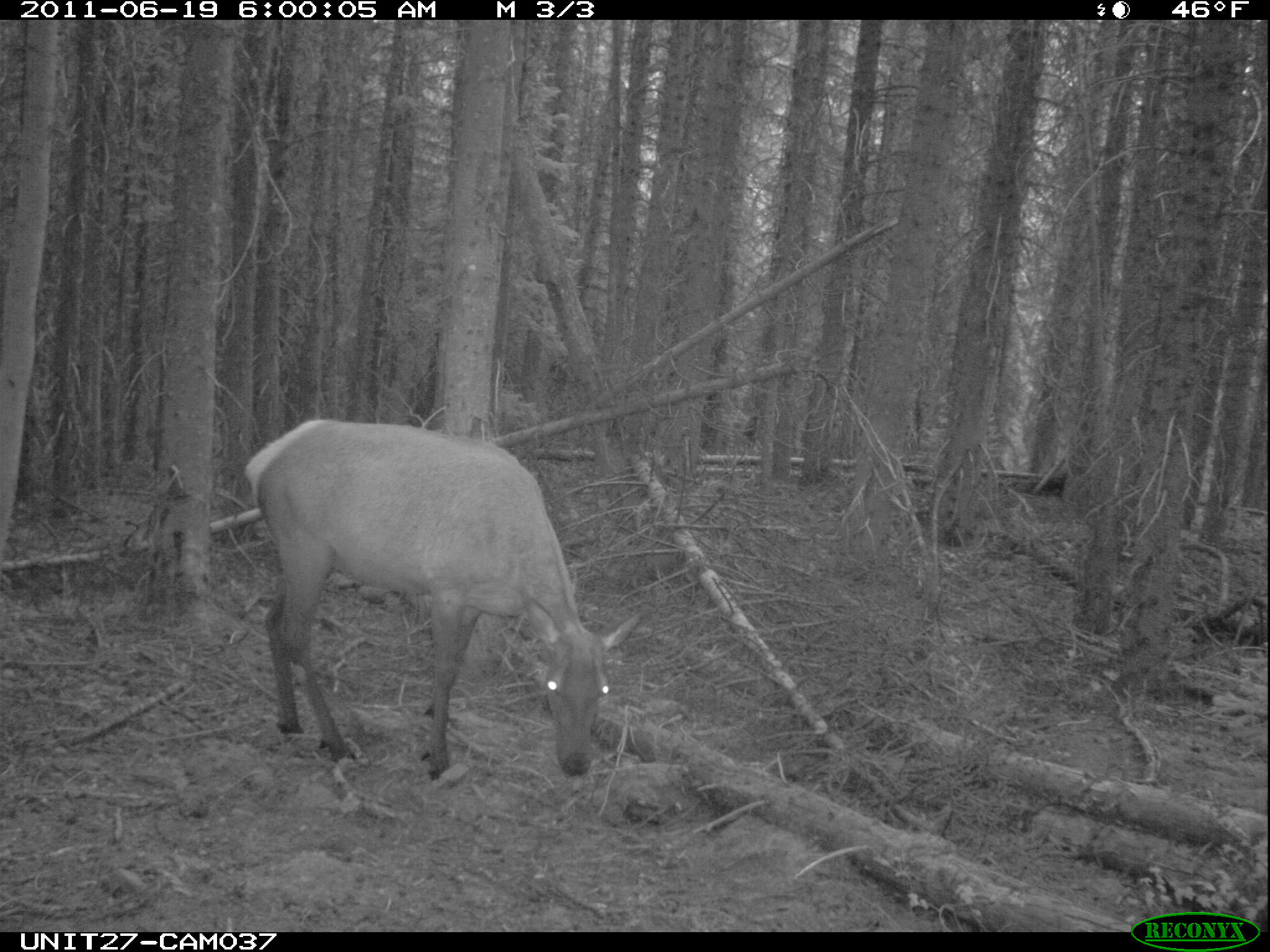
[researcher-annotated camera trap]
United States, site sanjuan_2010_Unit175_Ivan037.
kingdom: Animalia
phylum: Chordata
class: Mammalia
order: Artiodactyla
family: Cervidae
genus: Cervus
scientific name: Cervus elaphus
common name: red deer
Cervus elaphus (red deer).